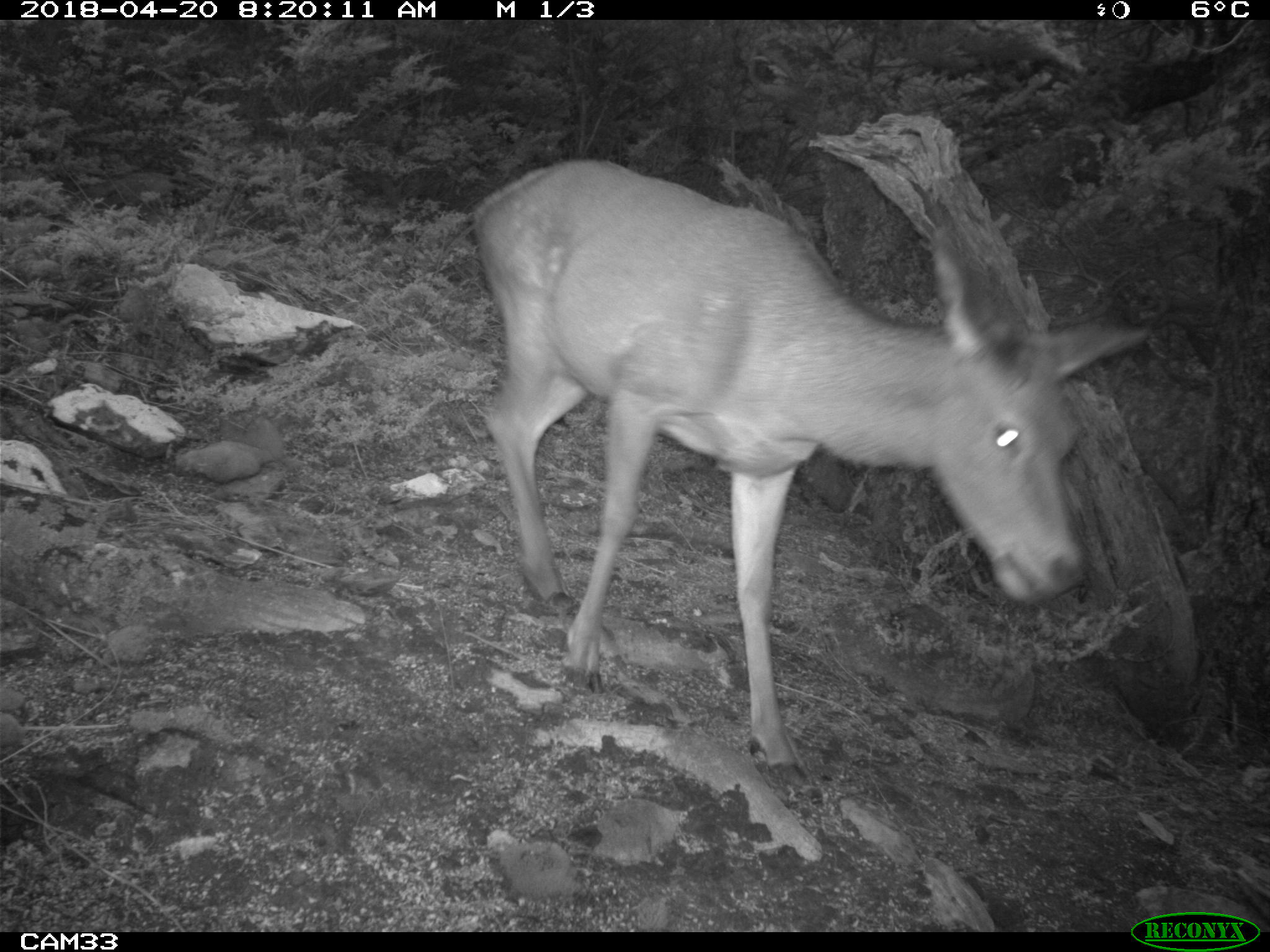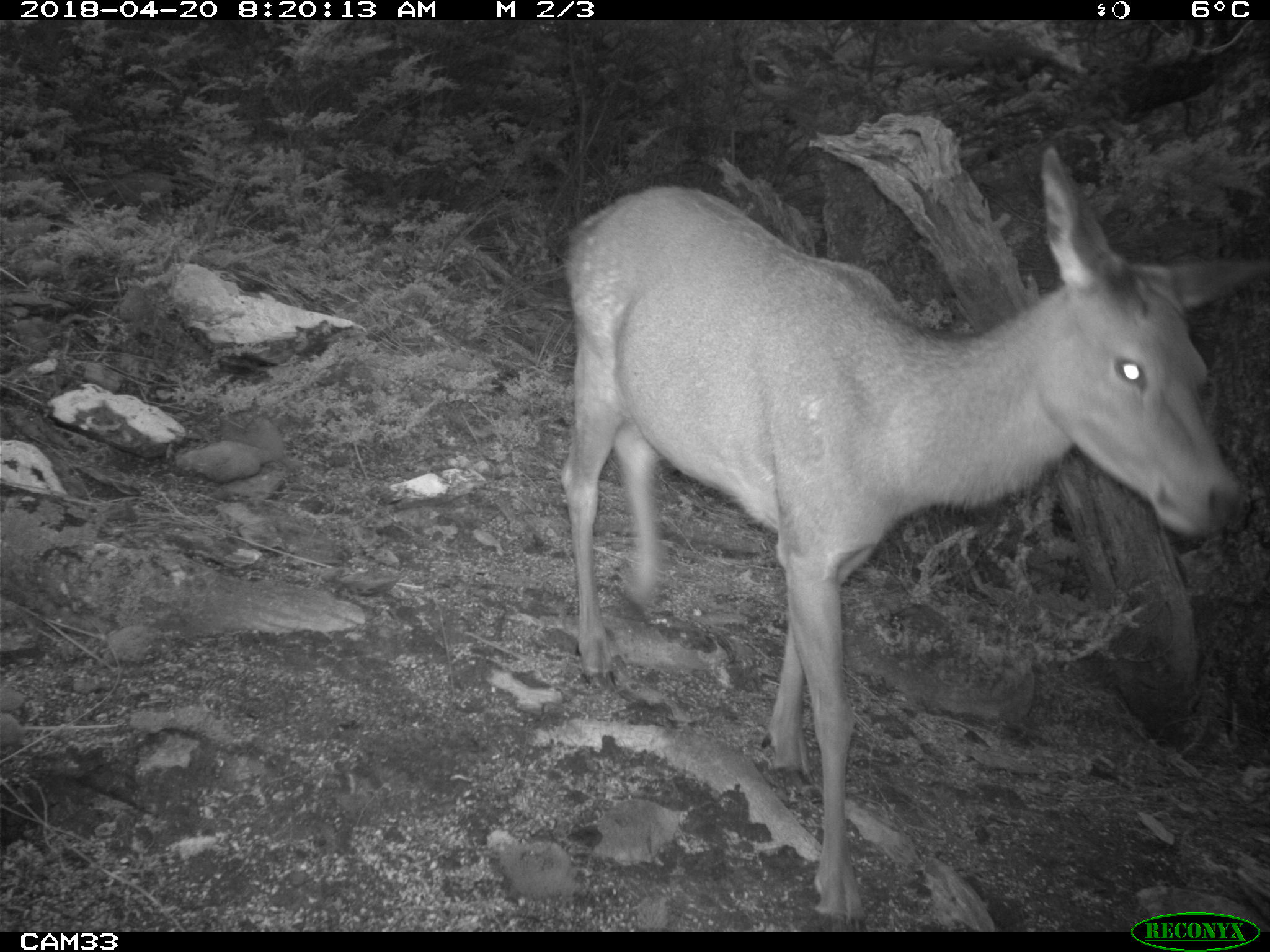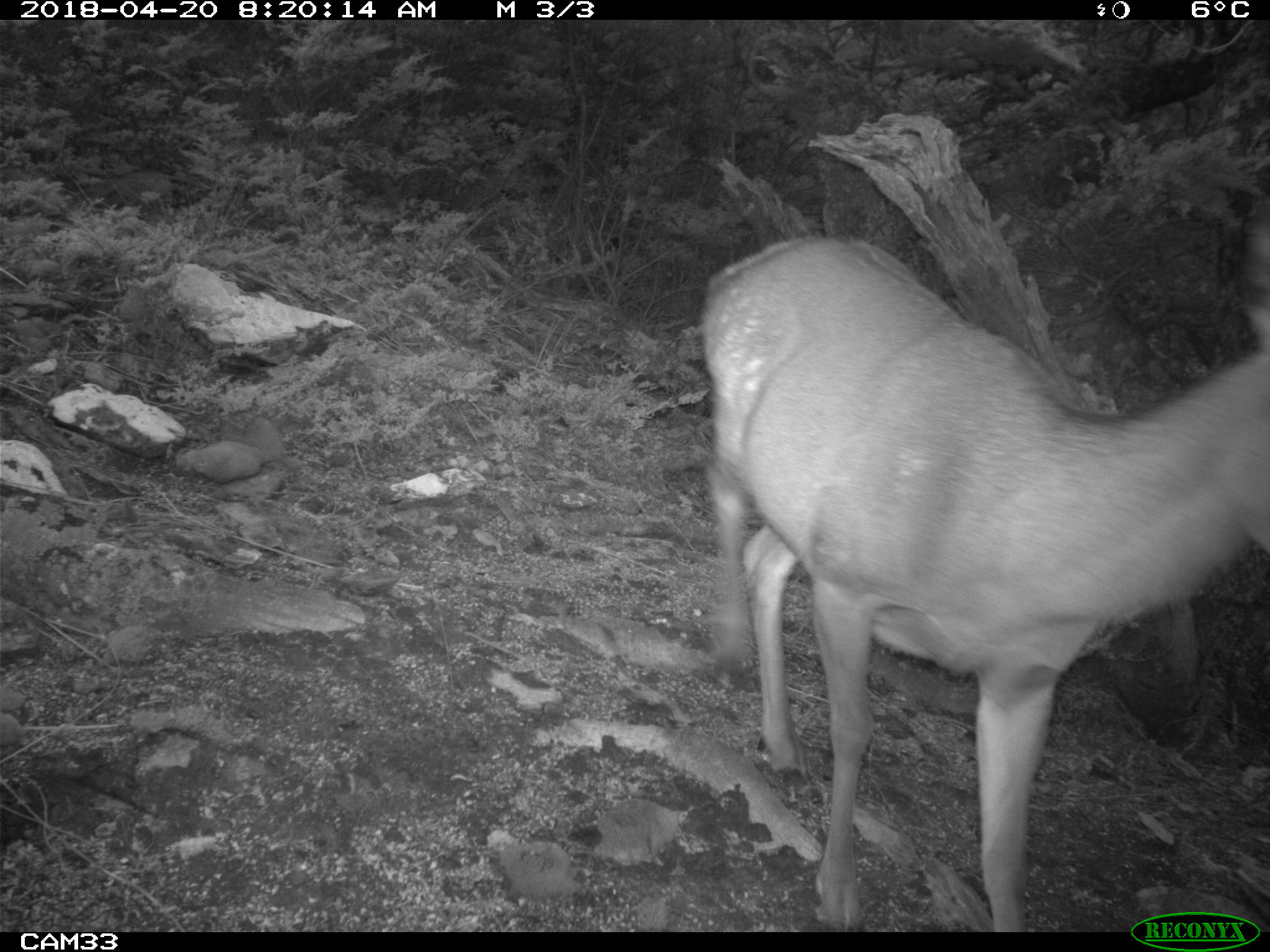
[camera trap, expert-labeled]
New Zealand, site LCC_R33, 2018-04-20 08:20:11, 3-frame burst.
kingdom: Animalia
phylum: Chordata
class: Mammalia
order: Artiodactyla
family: Cervidae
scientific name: Cervidae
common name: deer